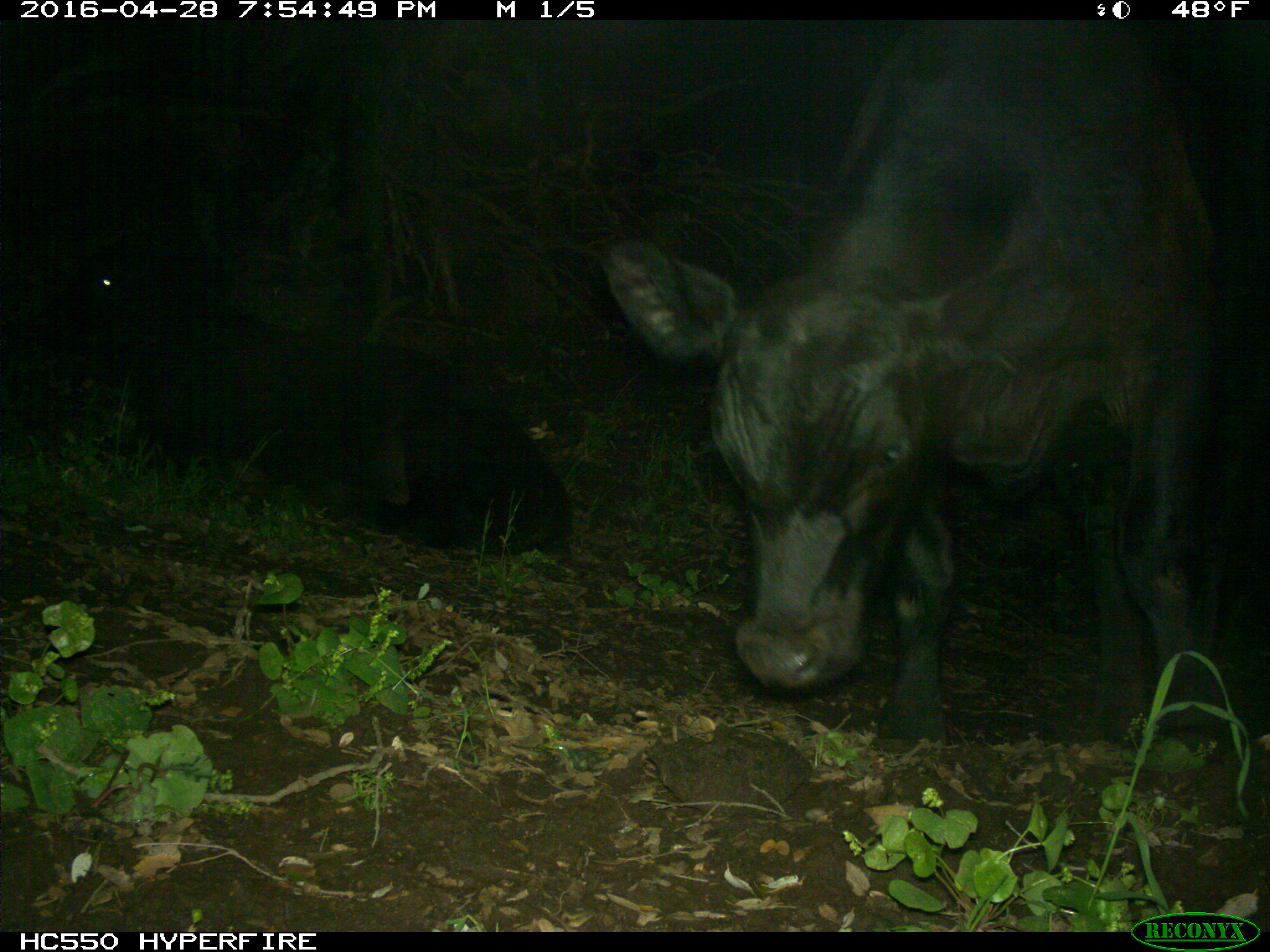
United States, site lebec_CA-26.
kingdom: Animalia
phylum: Chordata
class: Mammalia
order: Artiodactyla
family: Bovidae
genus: Bos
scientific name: Bos taurus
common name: domestic cow